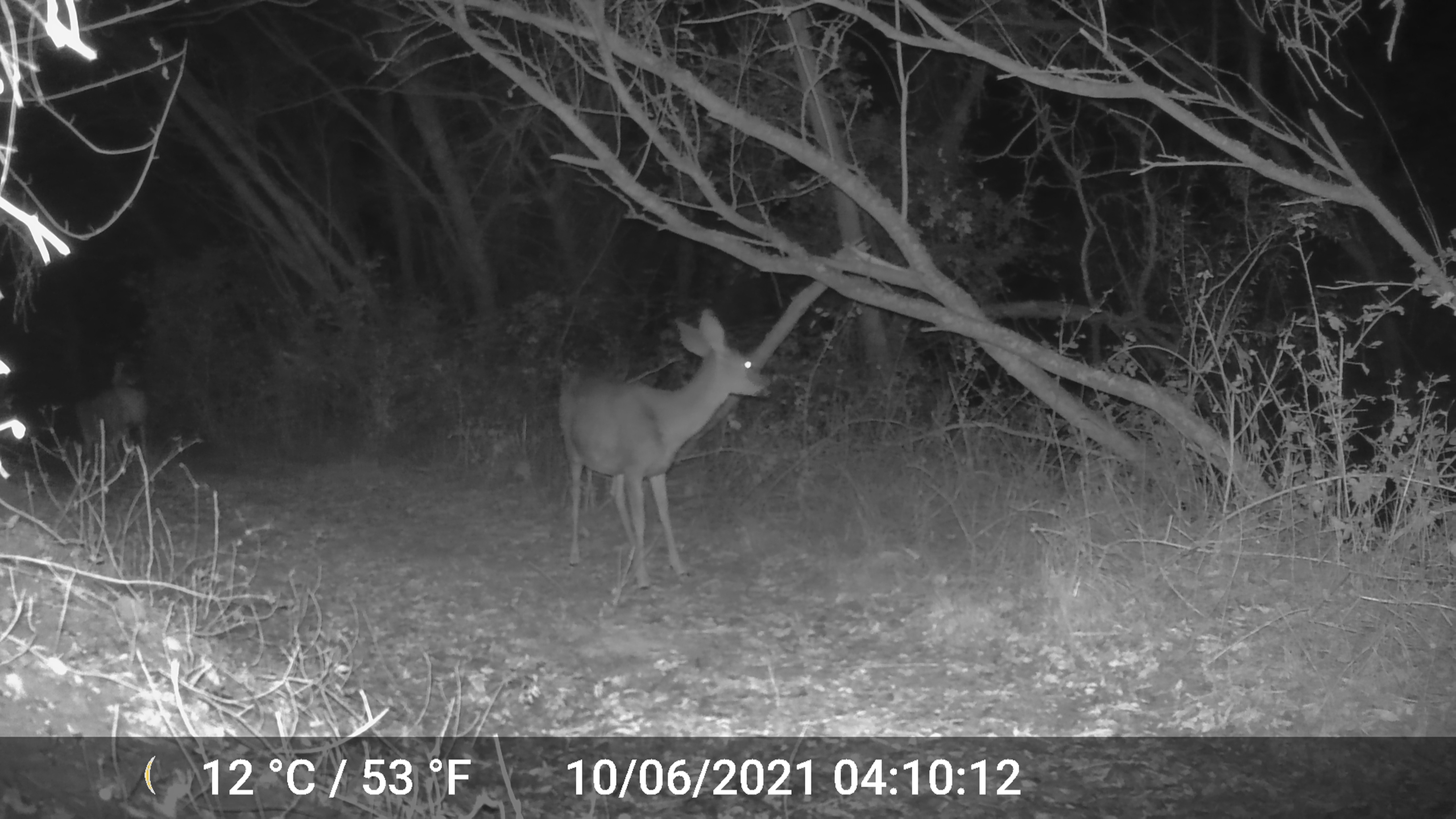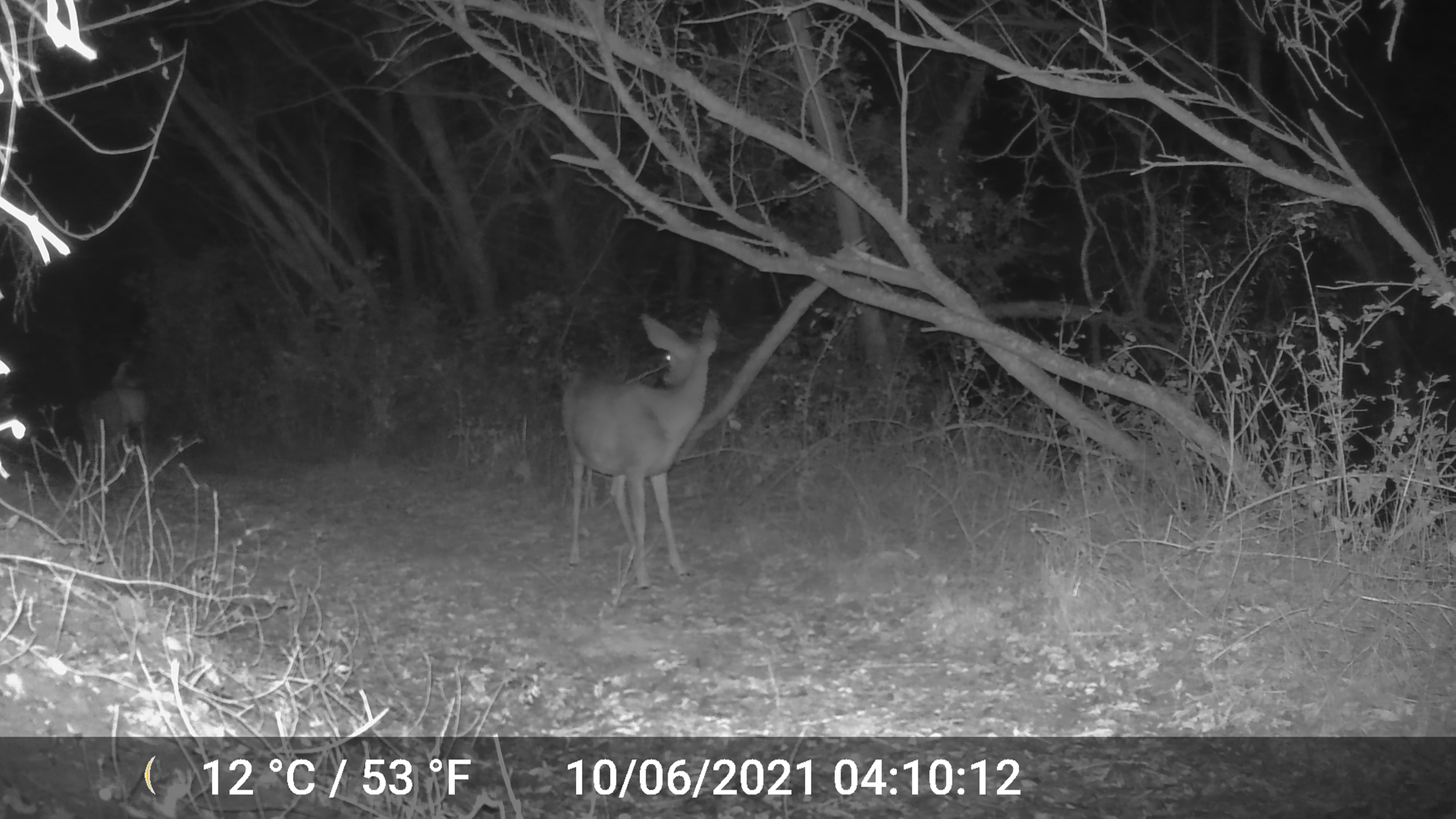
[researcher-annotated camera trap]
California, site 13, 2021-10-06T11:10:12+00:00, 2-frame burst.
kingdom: Animalia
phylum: Chordata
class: Mammalia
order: Artiodactyla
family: Cervidae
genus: Odocoileus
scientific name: Odocoileus hemionus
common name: mule deer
Mule deer (Odocoileus hemionus).